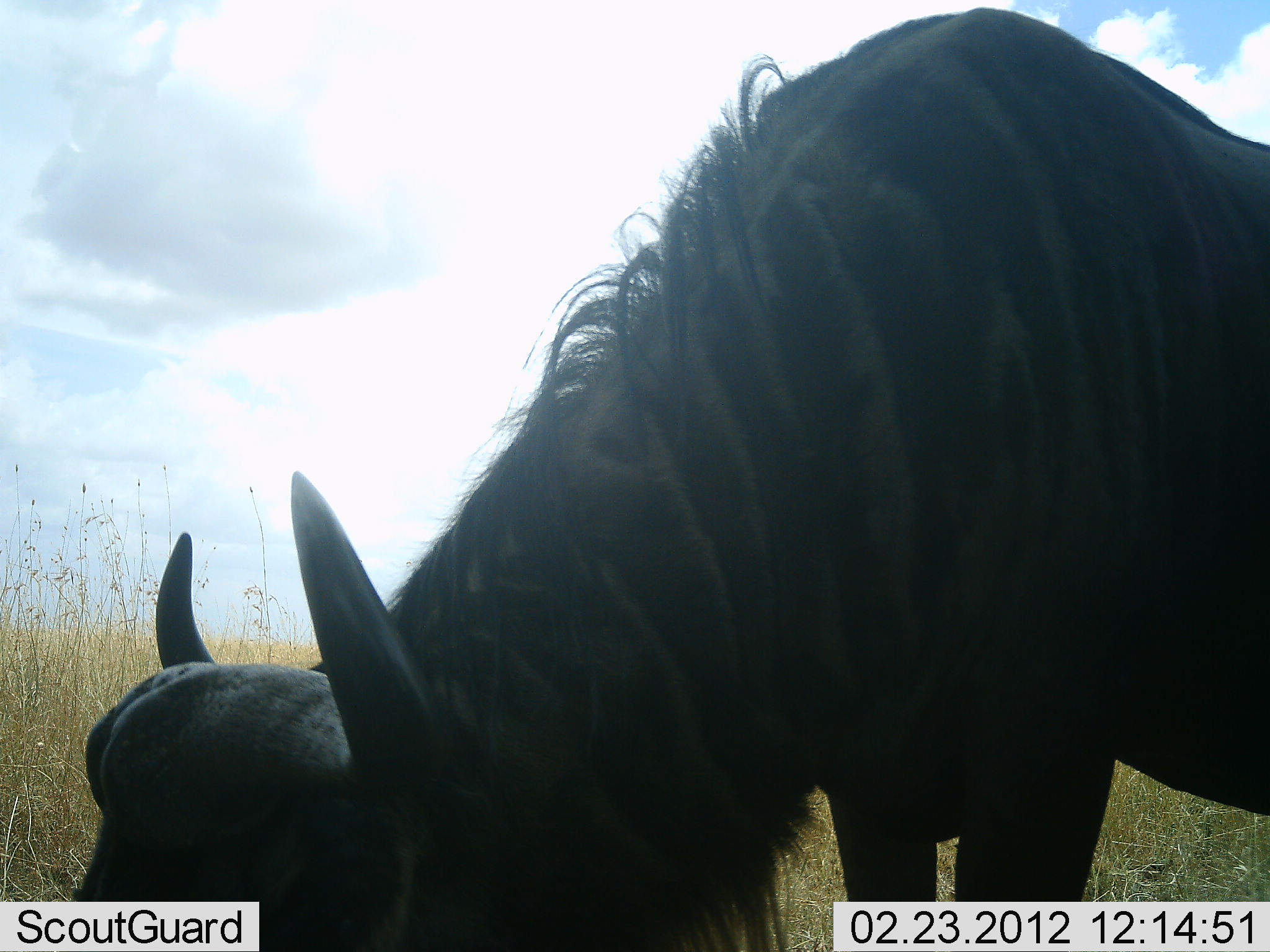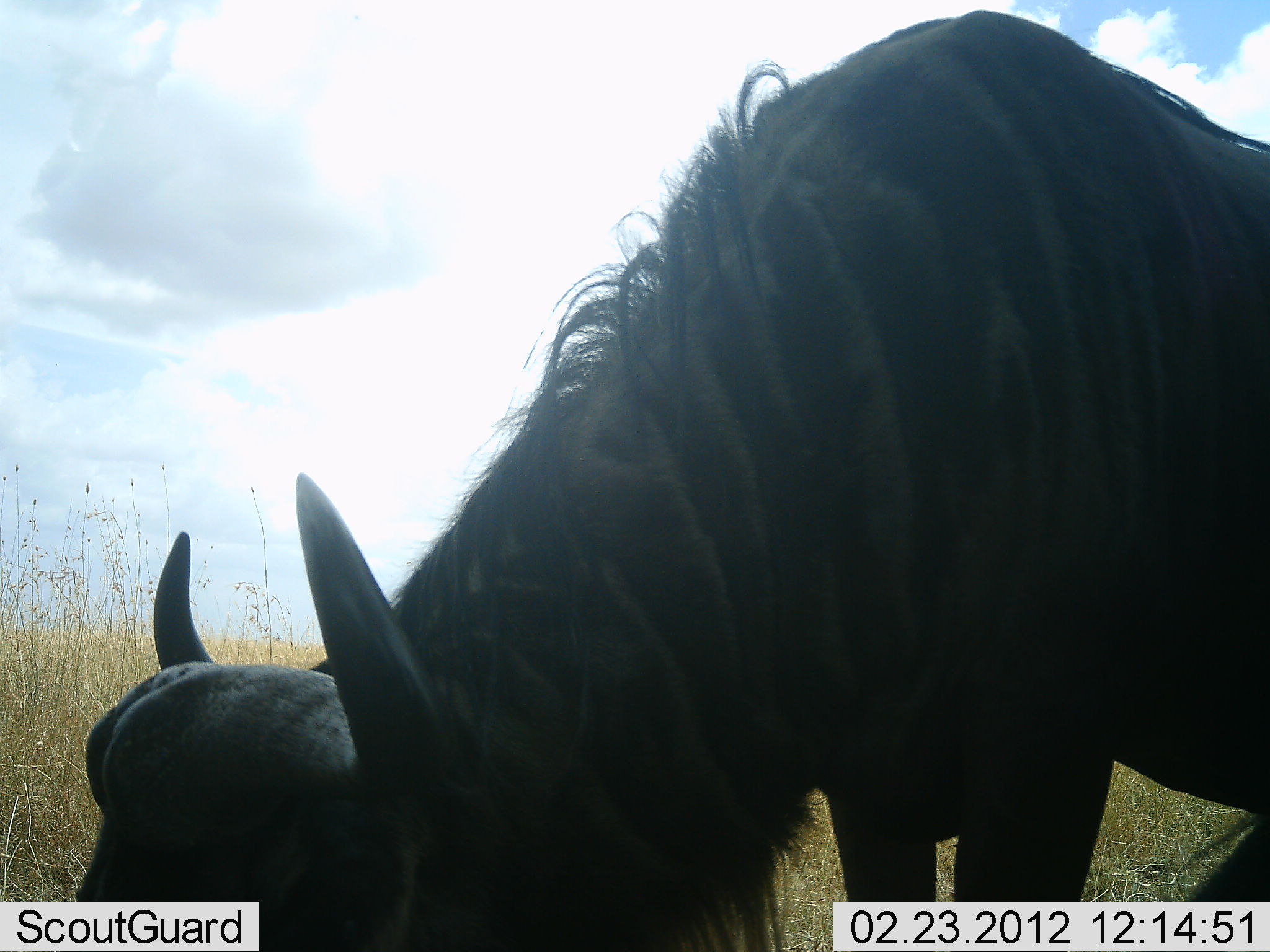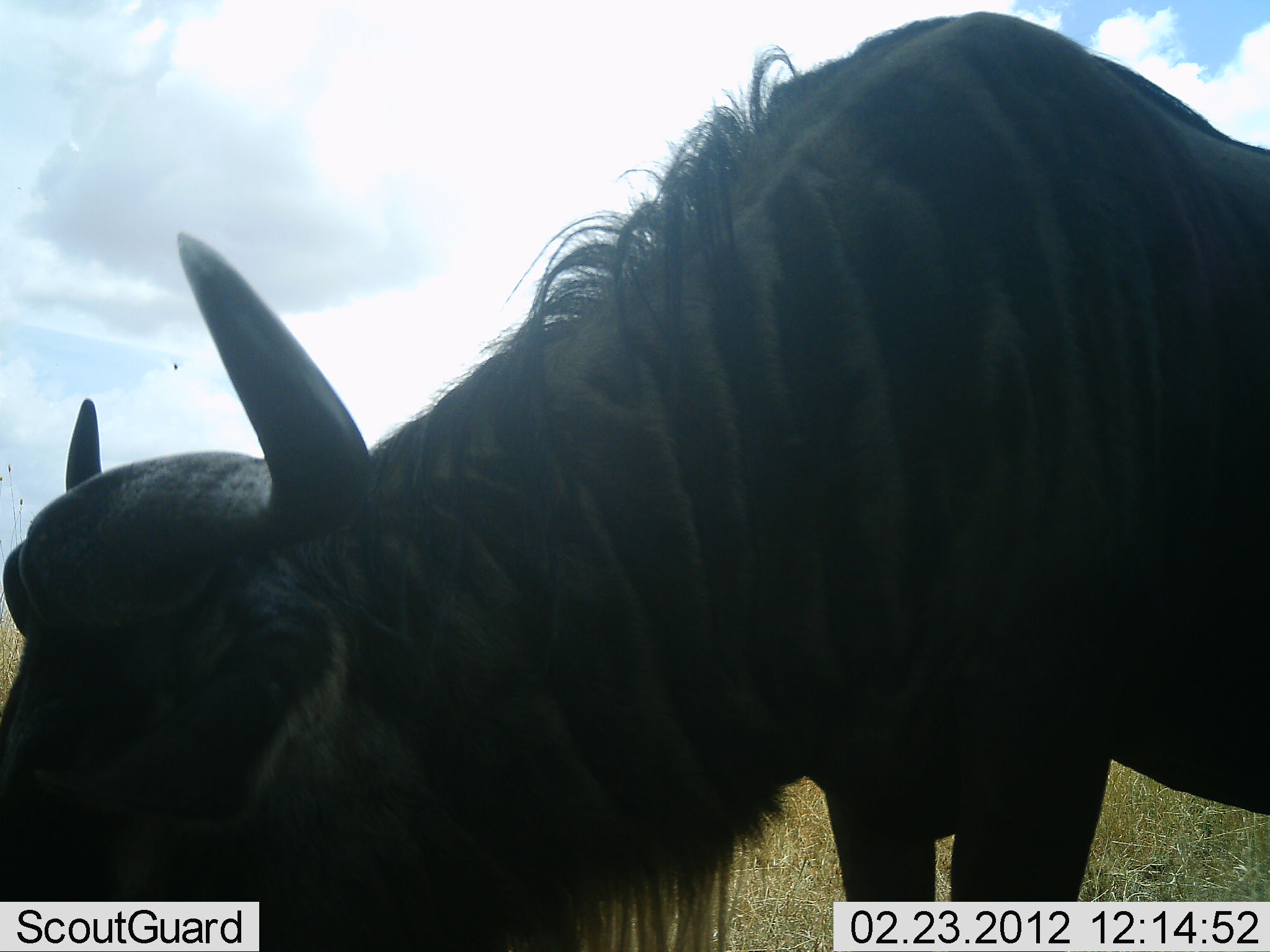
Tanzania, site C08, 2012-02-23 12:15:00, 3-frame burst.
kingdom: Animalia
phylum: Chordata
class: Mammalia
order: Artiodactyla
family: Bovidae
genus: Connochaetes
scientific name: Connochaetes taurinus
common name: blue wildebeest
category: wildebeest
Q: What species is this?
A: Wildebeest (blue wildebeest) (Connochaetes taurinus).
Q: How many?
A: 1.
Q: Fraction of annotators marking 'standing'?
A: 19%.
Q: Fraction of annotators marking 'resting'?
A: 0%.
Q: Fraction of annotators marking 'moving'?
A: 0%.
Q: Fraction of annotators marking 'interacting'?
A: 0%.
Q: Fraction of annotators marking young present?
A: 0%.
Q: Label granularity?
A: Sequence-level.